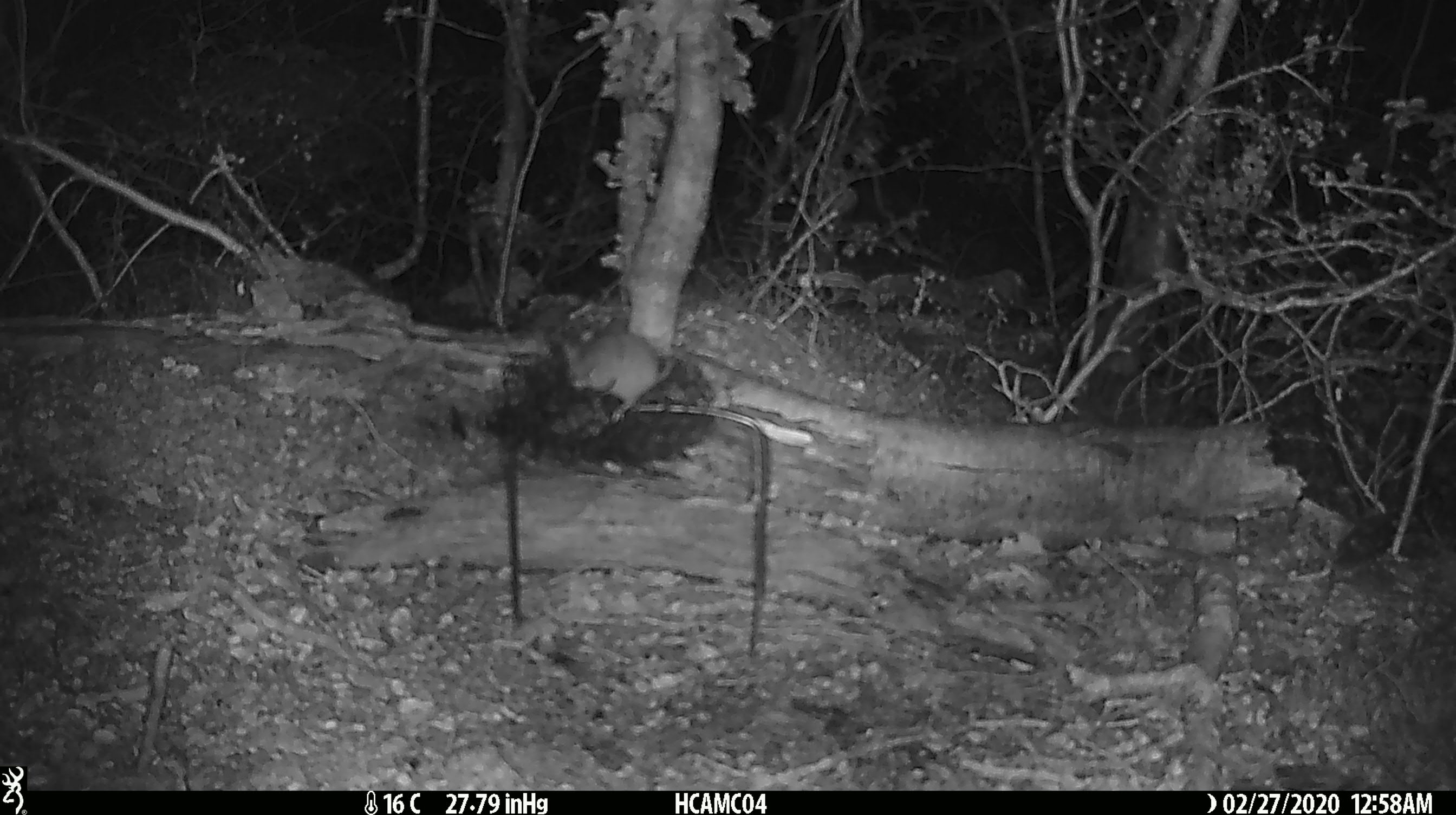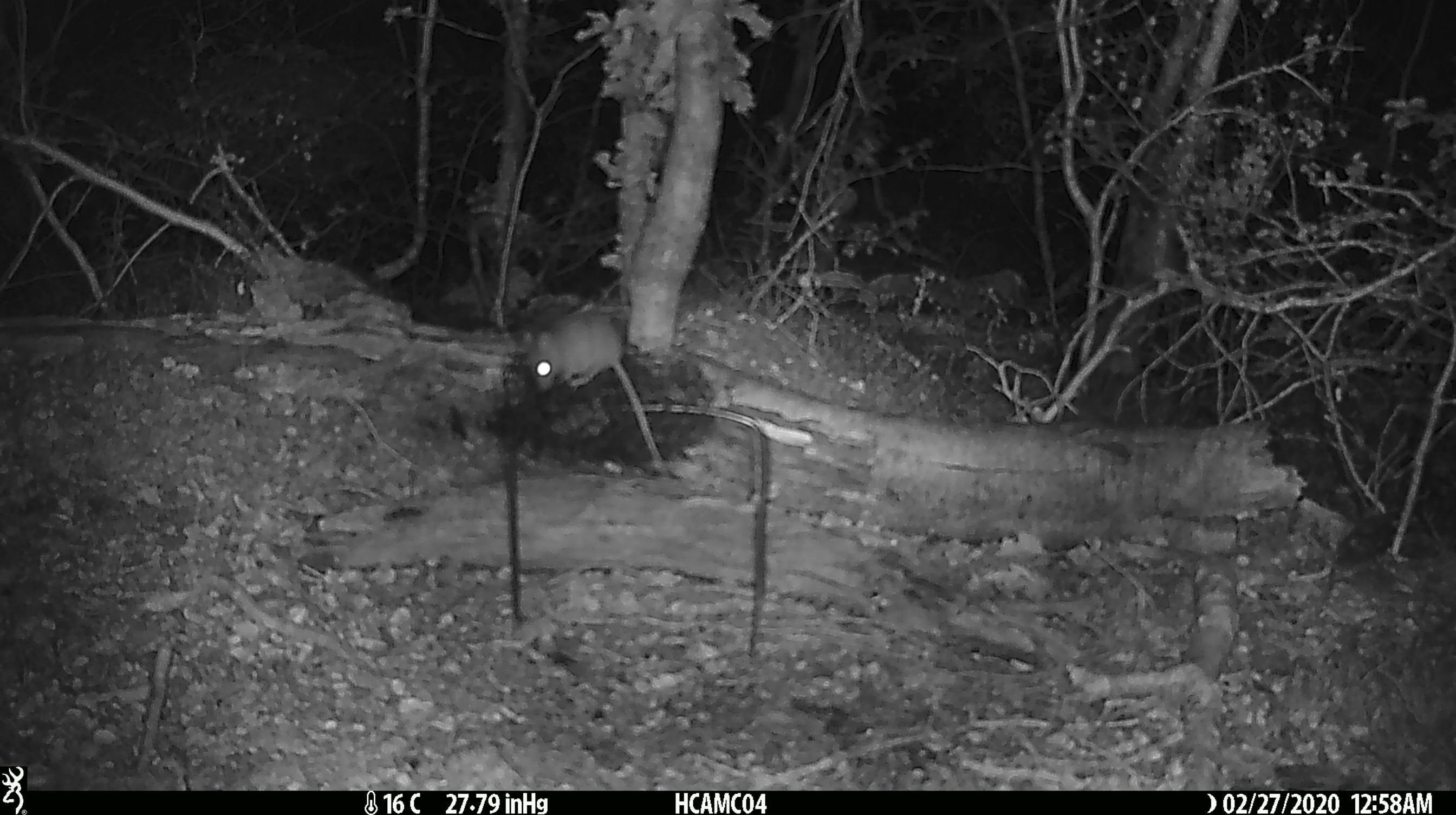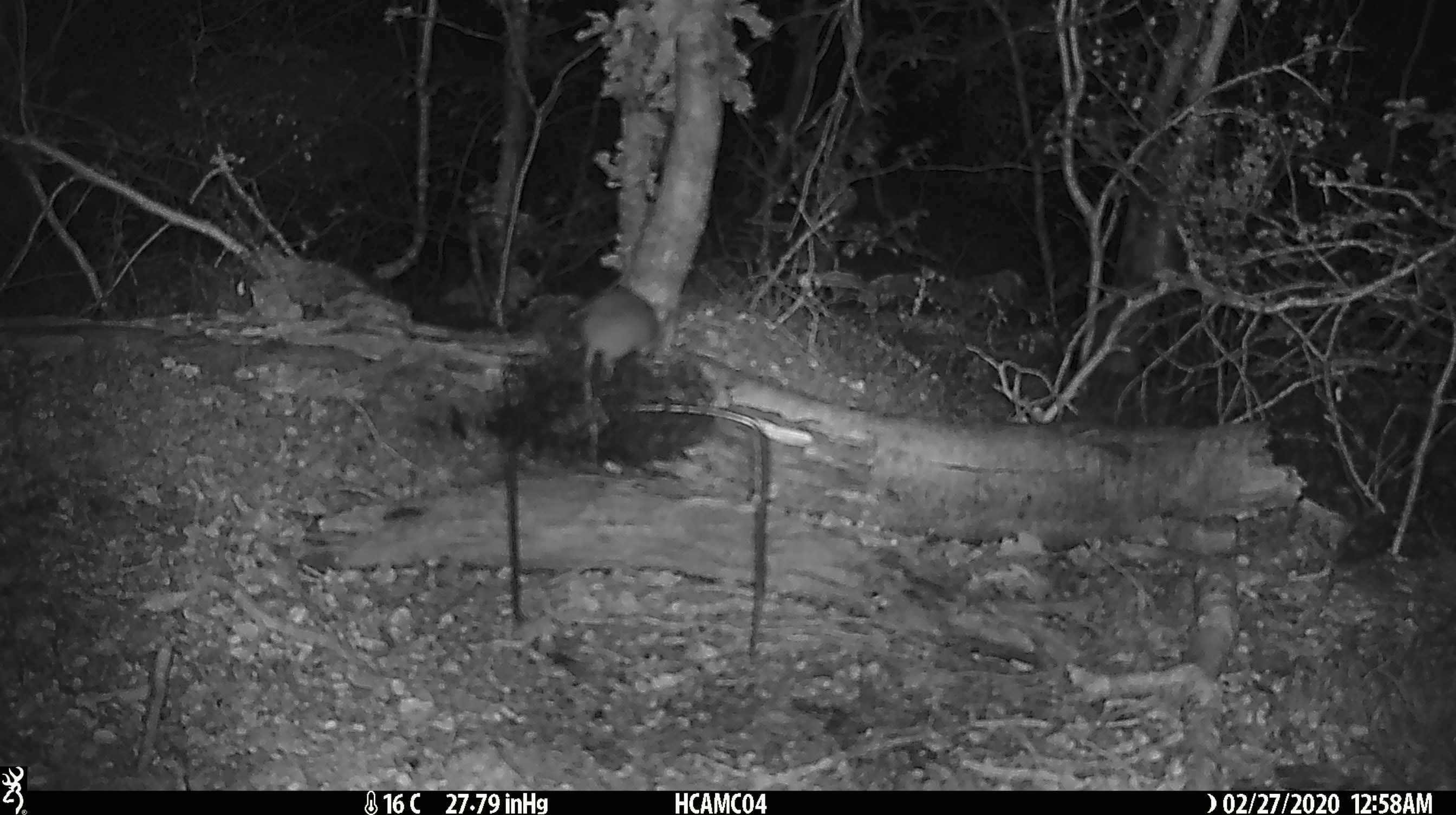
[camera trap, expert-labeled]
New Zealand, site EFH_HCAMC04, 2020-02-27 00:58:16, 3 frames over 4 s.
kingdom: Animalia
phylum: Chordata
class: Mammalia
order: Rodentia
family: Muridae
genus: Mus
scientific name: Mus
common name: mouse